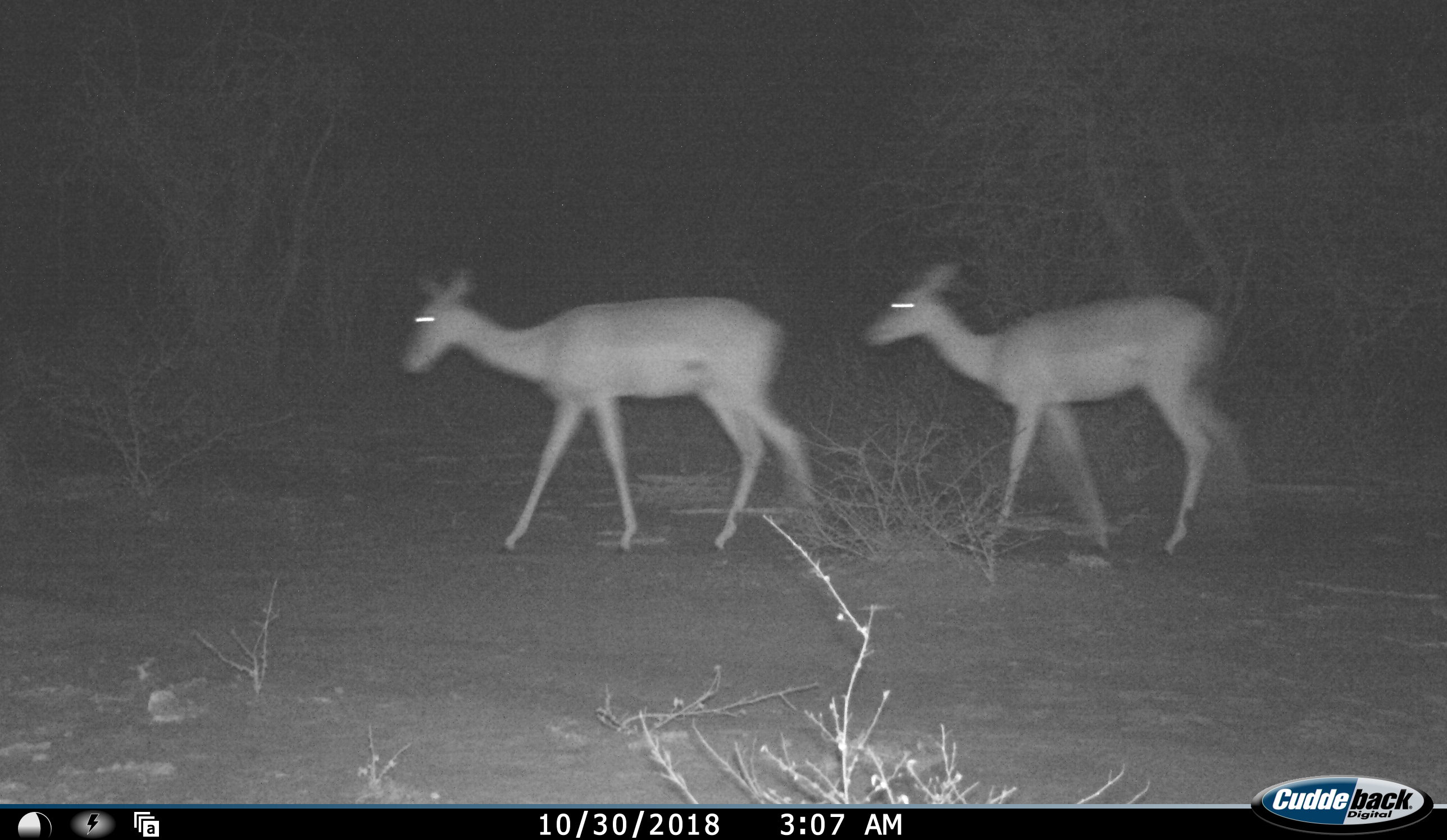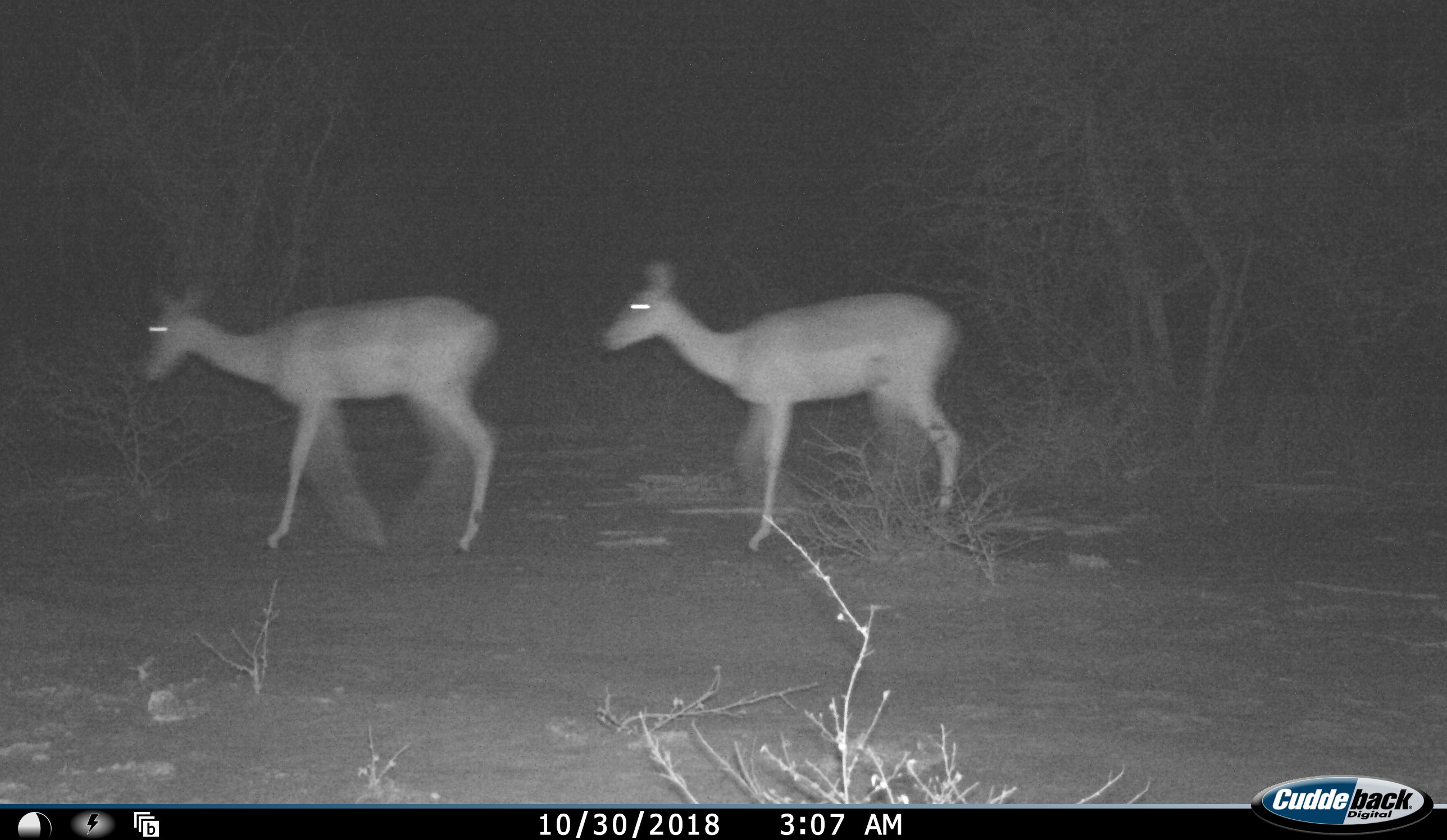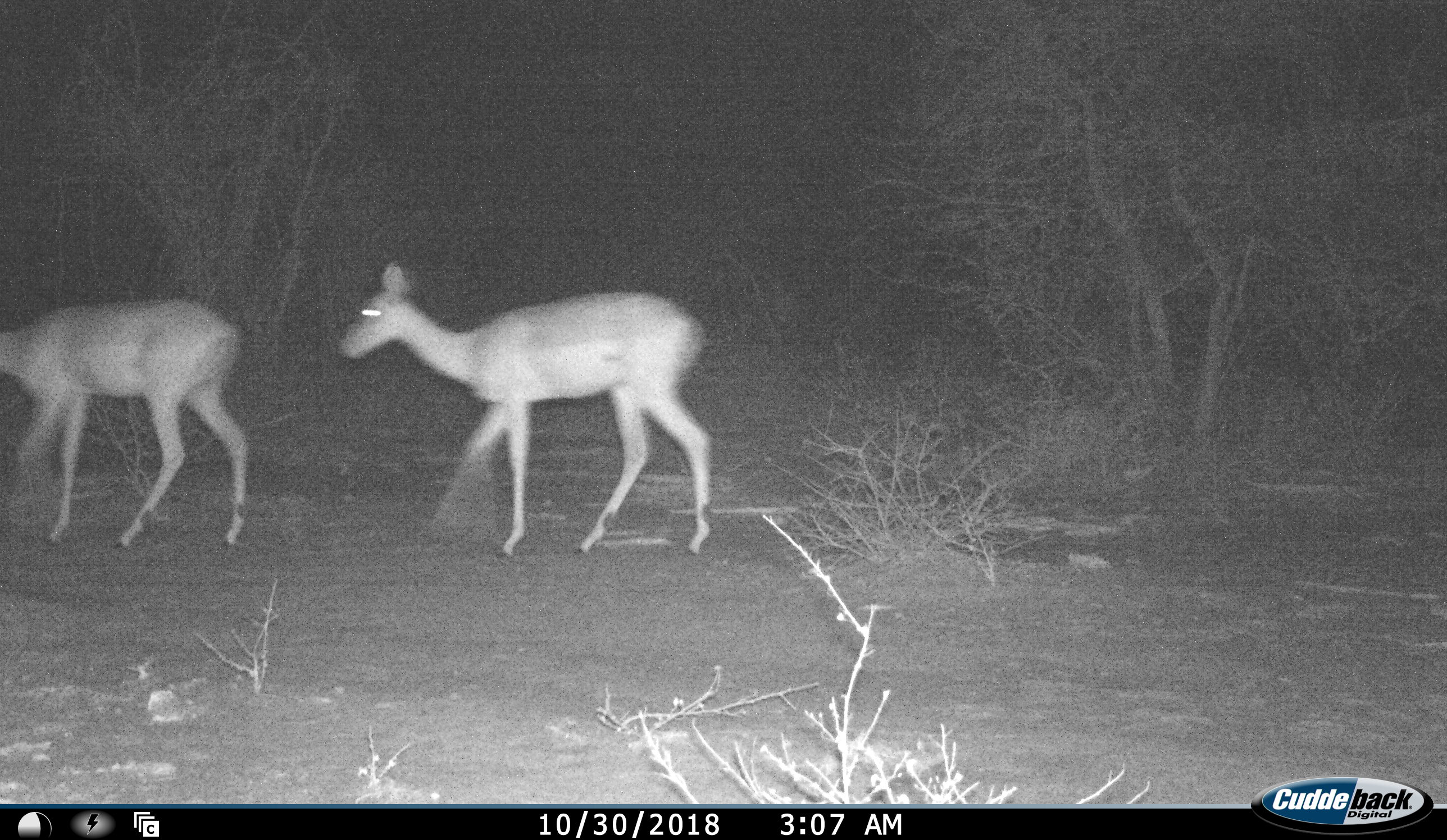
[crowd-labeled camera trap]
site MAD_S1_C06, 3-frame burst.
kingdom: Animalia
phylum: Chordata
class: Mammalia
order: Artiodactyla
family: Bovidae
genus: Aepyceros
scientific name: Aepyceros melampus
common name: impala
Impala (Aepyceros melampus), count 2. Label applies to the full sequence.